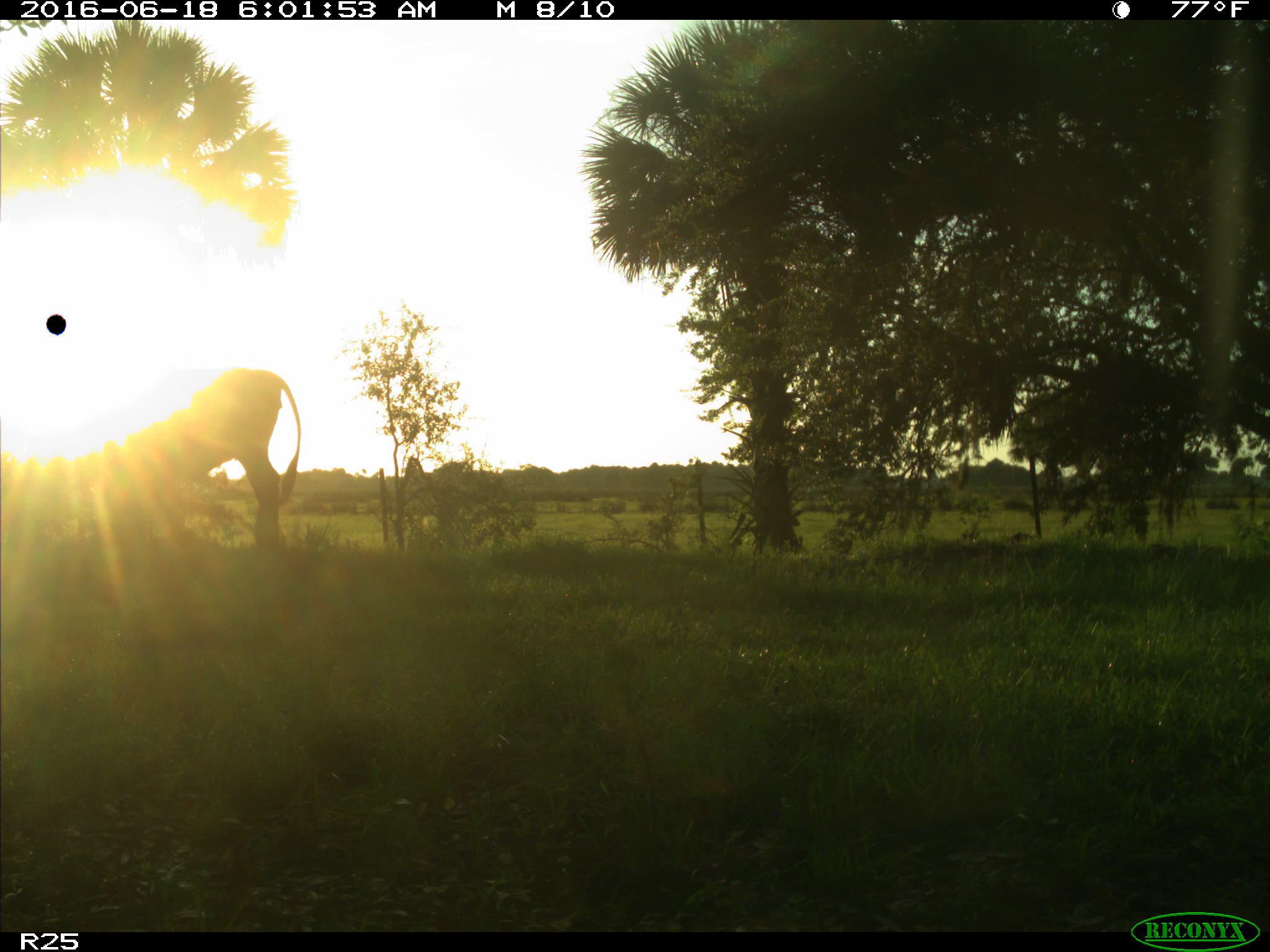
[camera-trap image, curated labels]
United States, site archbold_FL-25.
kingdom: Animalia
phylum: Chordata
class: Mammalia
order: Artiodactyla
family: Bovidae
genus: Bos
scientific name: Bos taurus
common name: domestic cow